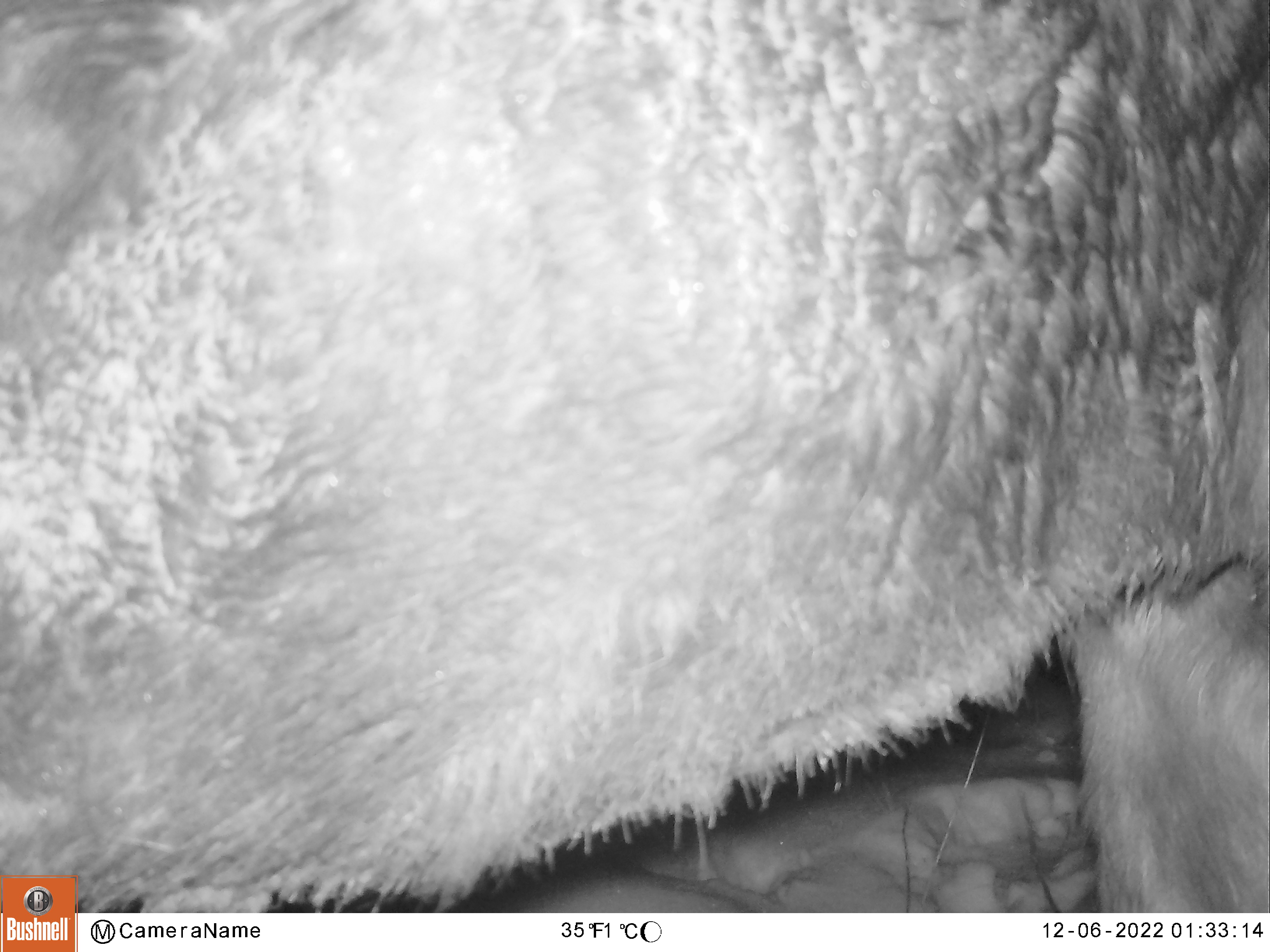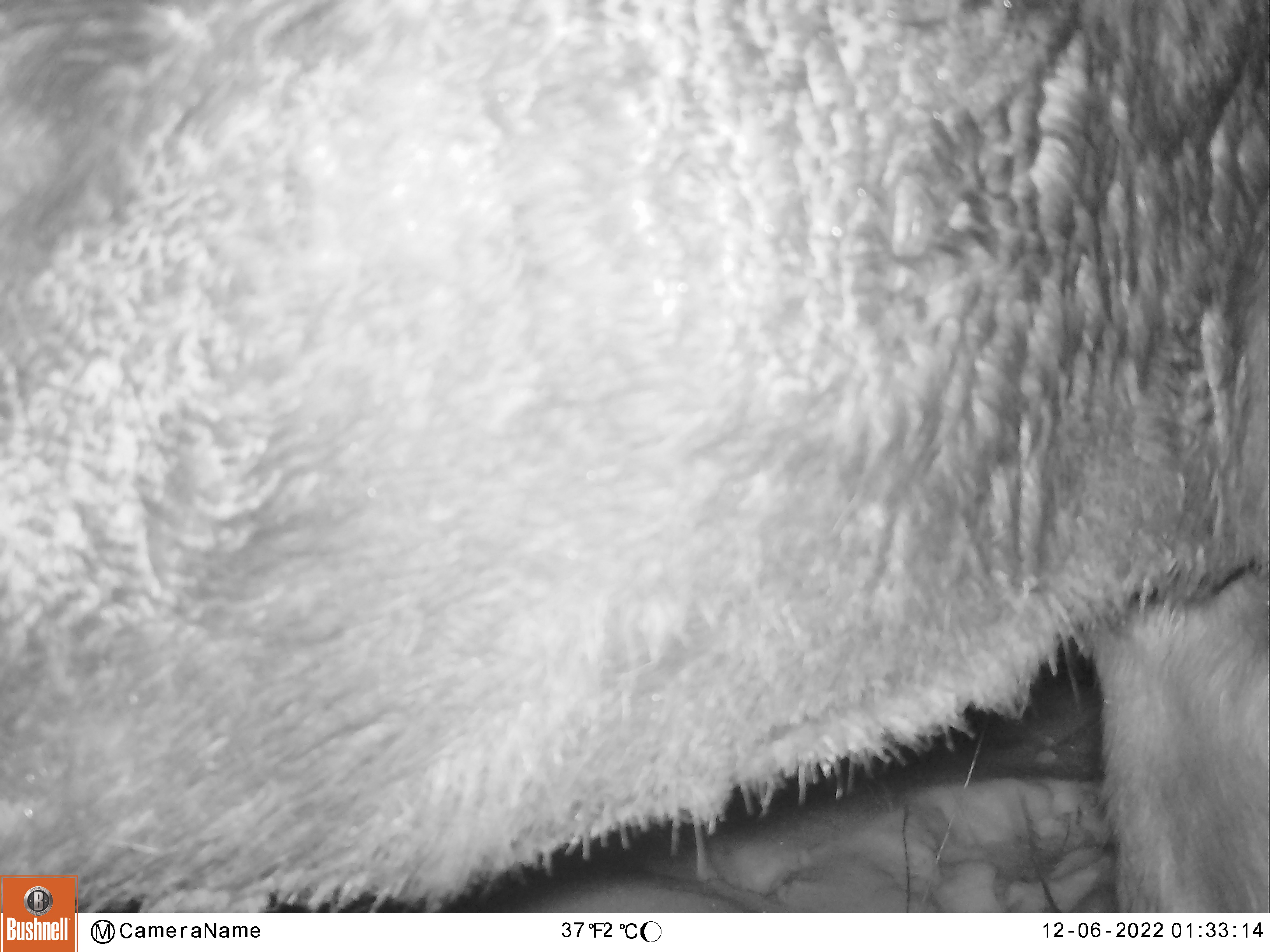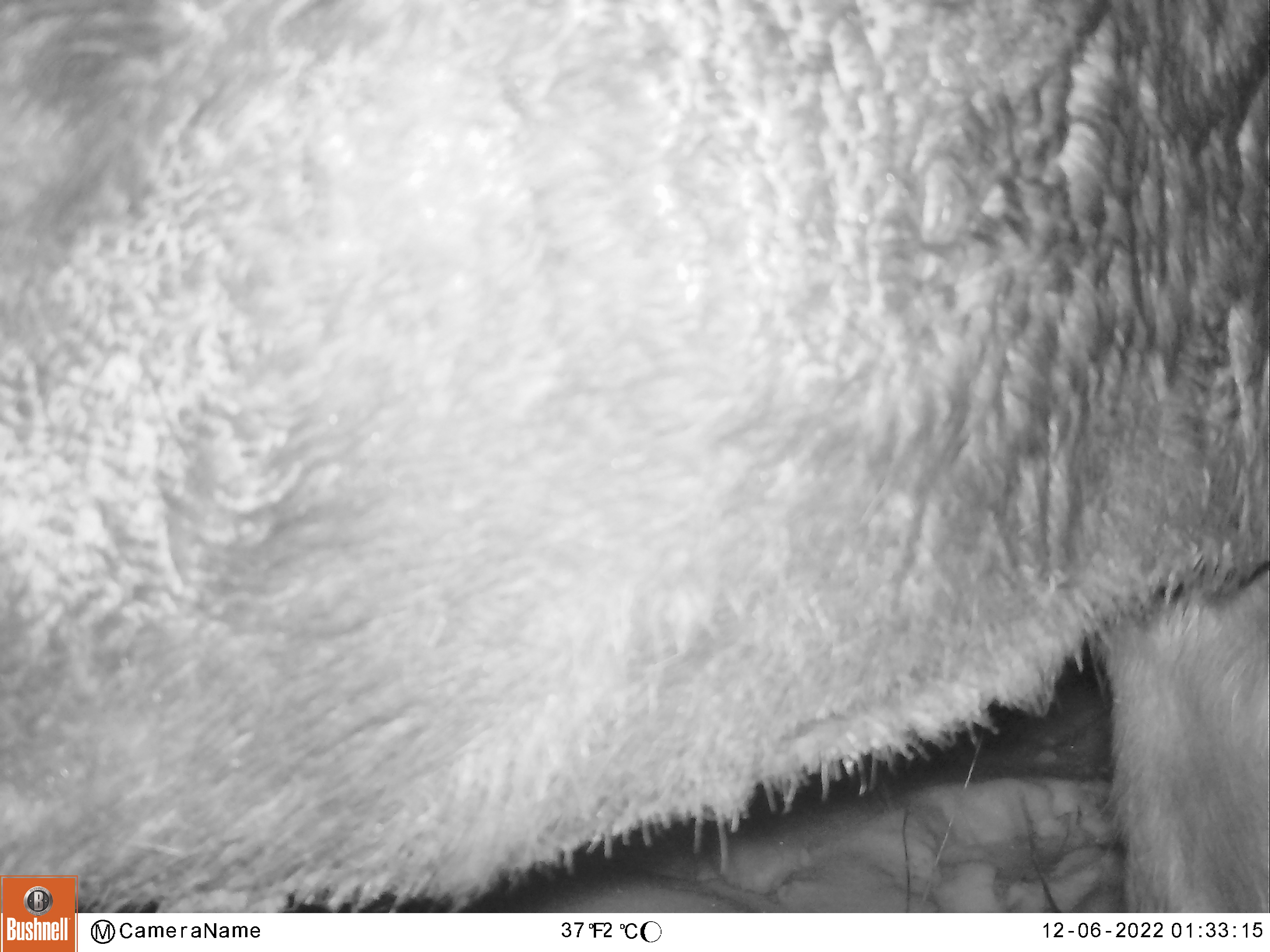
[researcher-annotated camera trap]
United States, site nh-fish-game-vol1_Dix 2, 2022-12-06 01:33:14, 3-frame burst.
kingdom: Animalia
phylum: Chordata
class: Mammalia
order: Artiodactyla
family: Cervidae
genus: Alces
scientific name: Alces alces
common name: moose